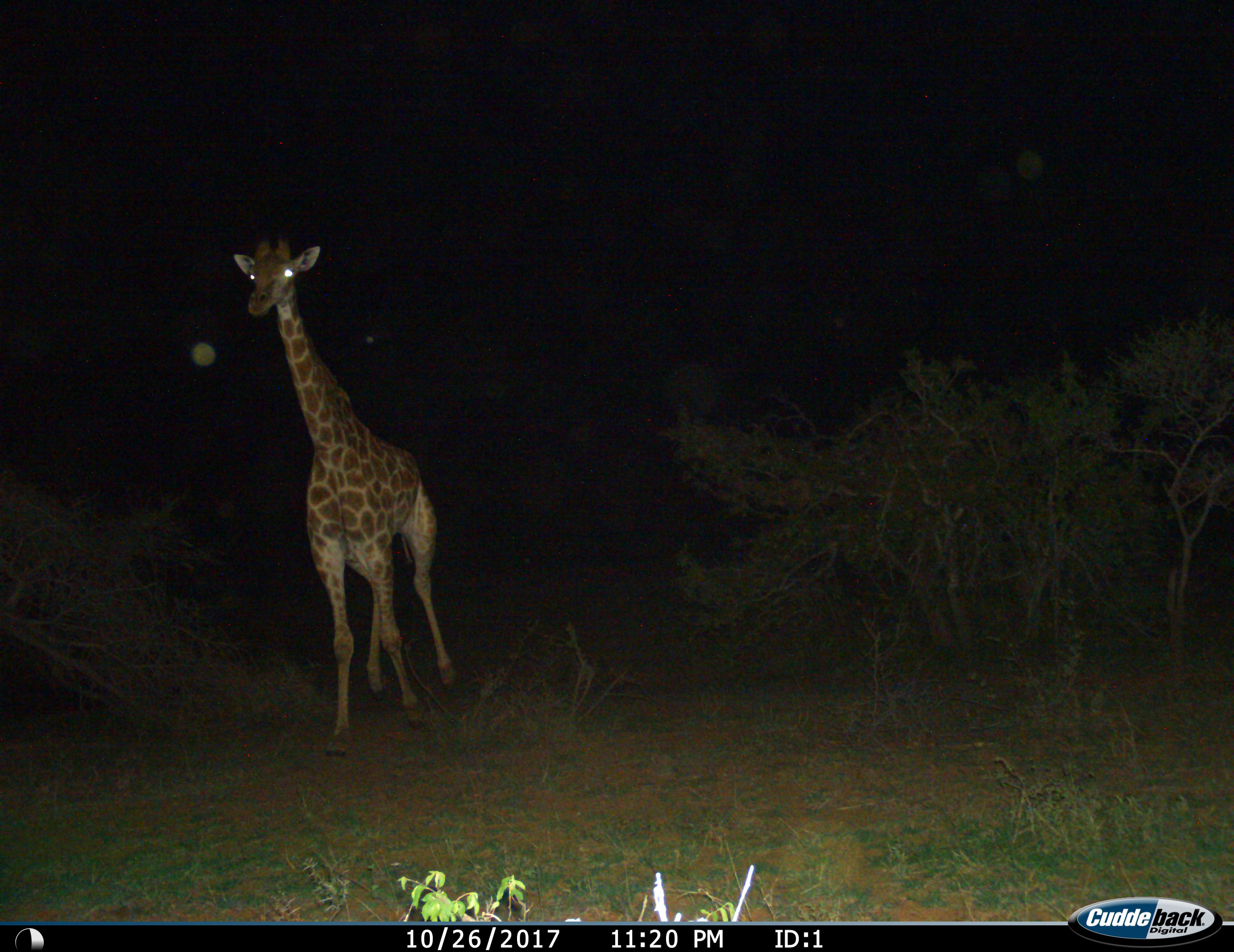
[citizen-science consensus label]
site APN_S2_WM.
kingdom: Animalia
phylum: Chordata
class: Mammalia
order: Artiodactyla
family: Giraffidae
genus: Giraffa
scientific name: Giraffa camelopardalis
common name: giraffe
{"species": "giraffe (Giraffa camelopardalis)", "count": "1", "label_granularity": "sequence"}